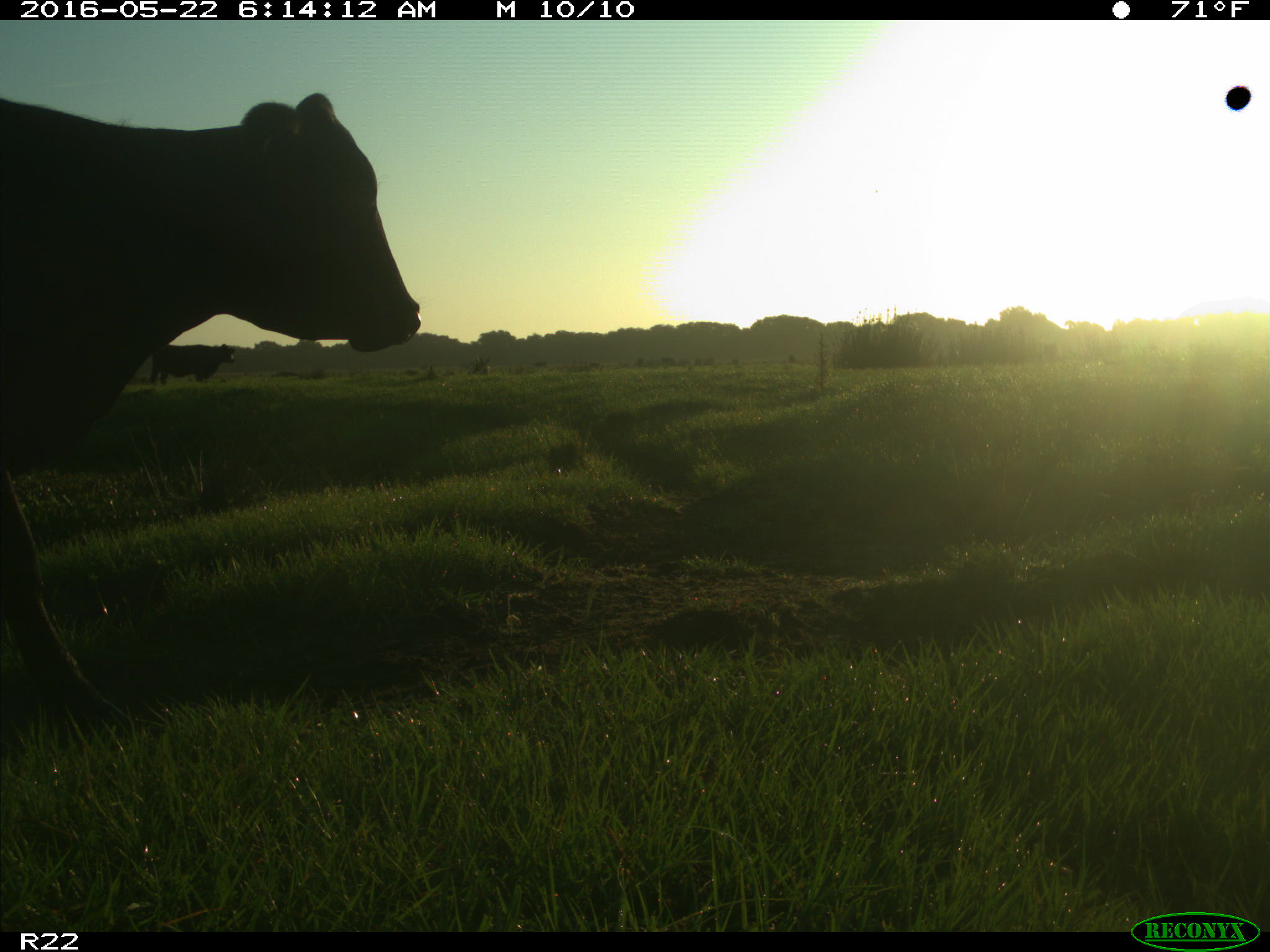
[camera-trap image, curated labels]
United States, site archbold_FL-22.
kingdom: Animalia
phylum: Chordata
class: Mammalia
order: Artiodactyla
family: Bovidae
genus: Bos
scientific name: Bos taurus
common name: domestic cow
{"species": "Bos taurus (domestic cow)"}